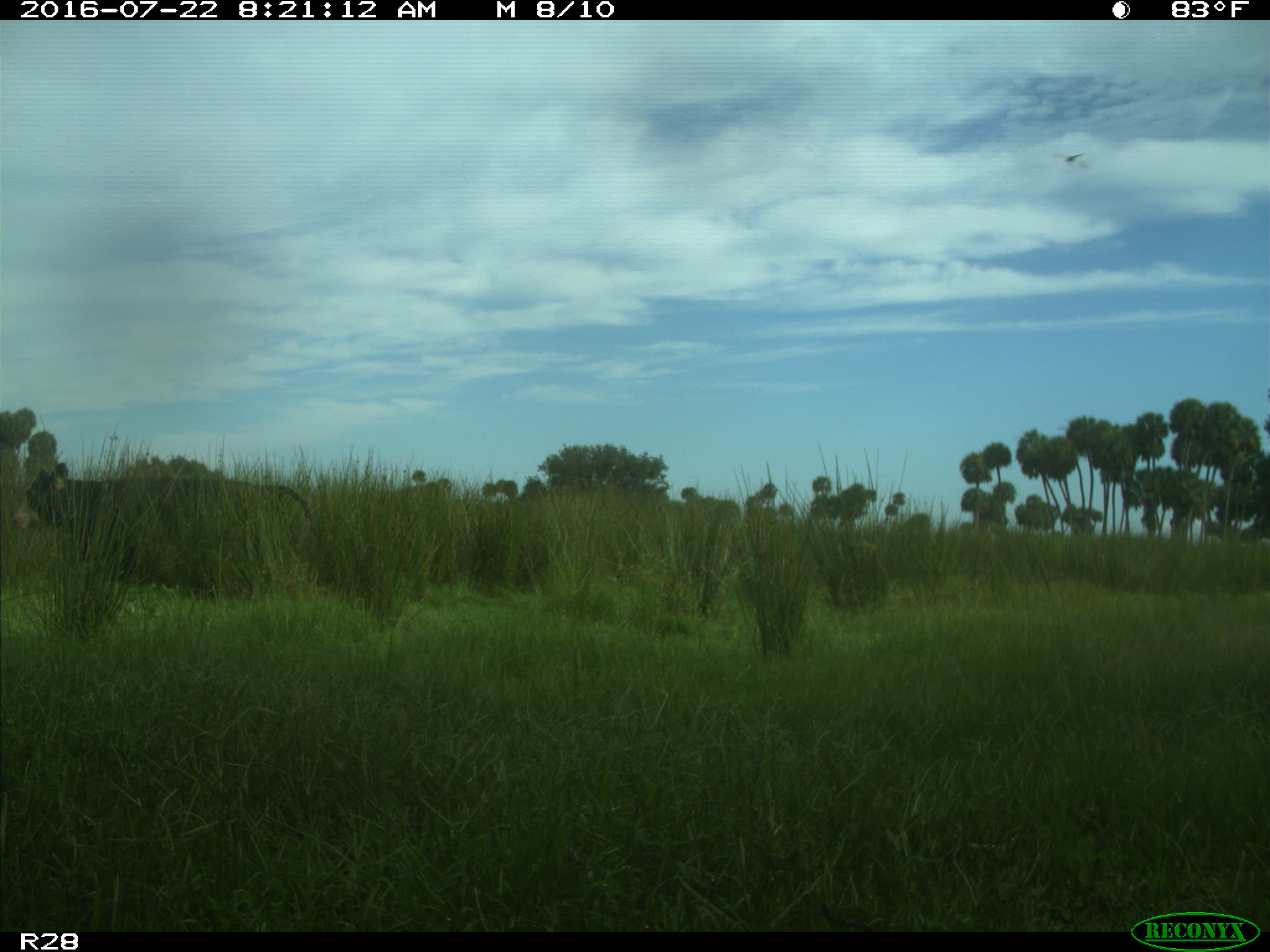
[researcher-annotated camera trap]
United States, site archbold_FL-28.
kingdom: Animalia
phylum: Chordata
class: Mammalia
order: Artiodactyla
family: Bovidae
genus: Bos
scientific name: Bos taurus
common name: domestic cow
Bos taurus (domestic cow).